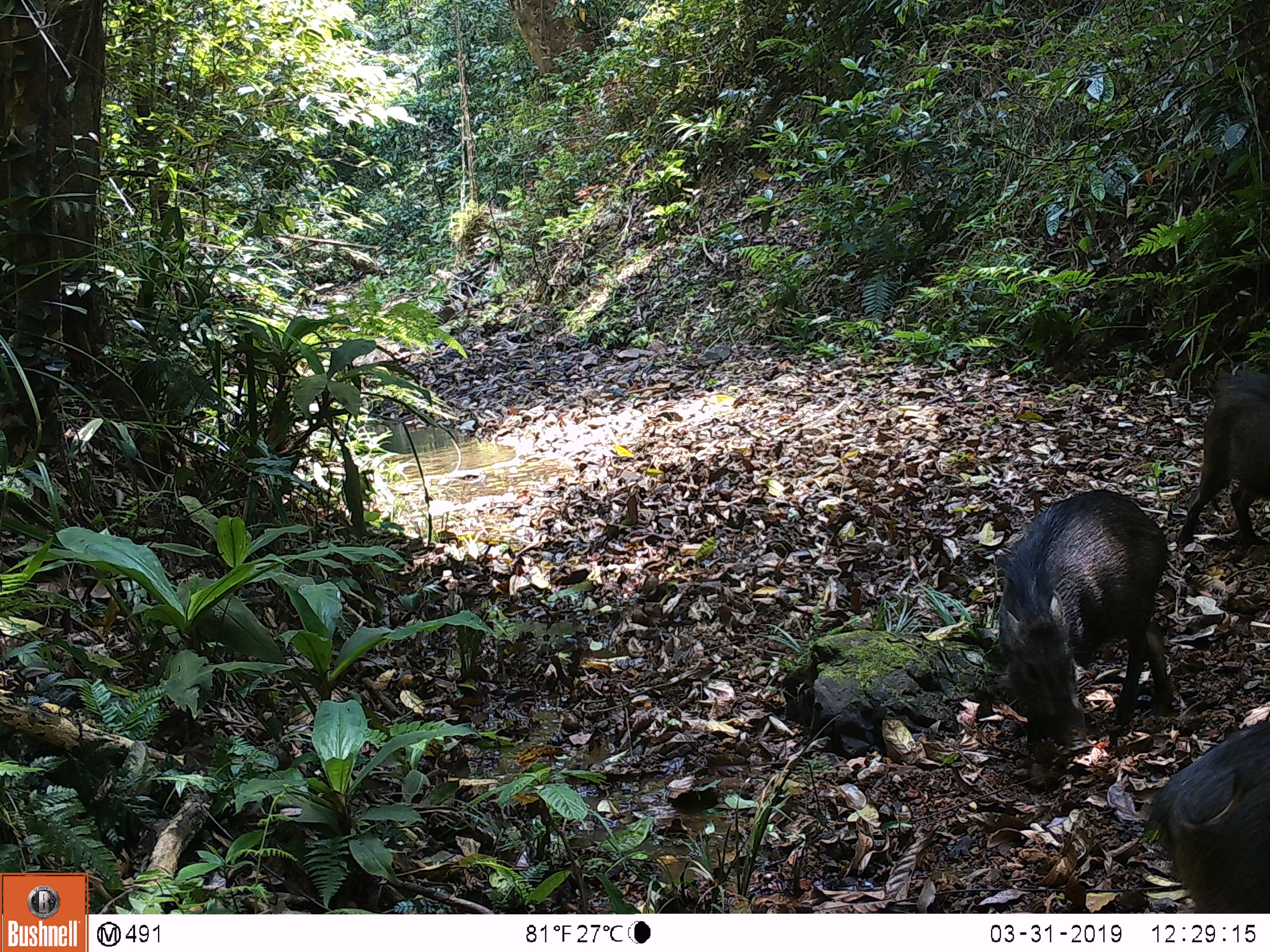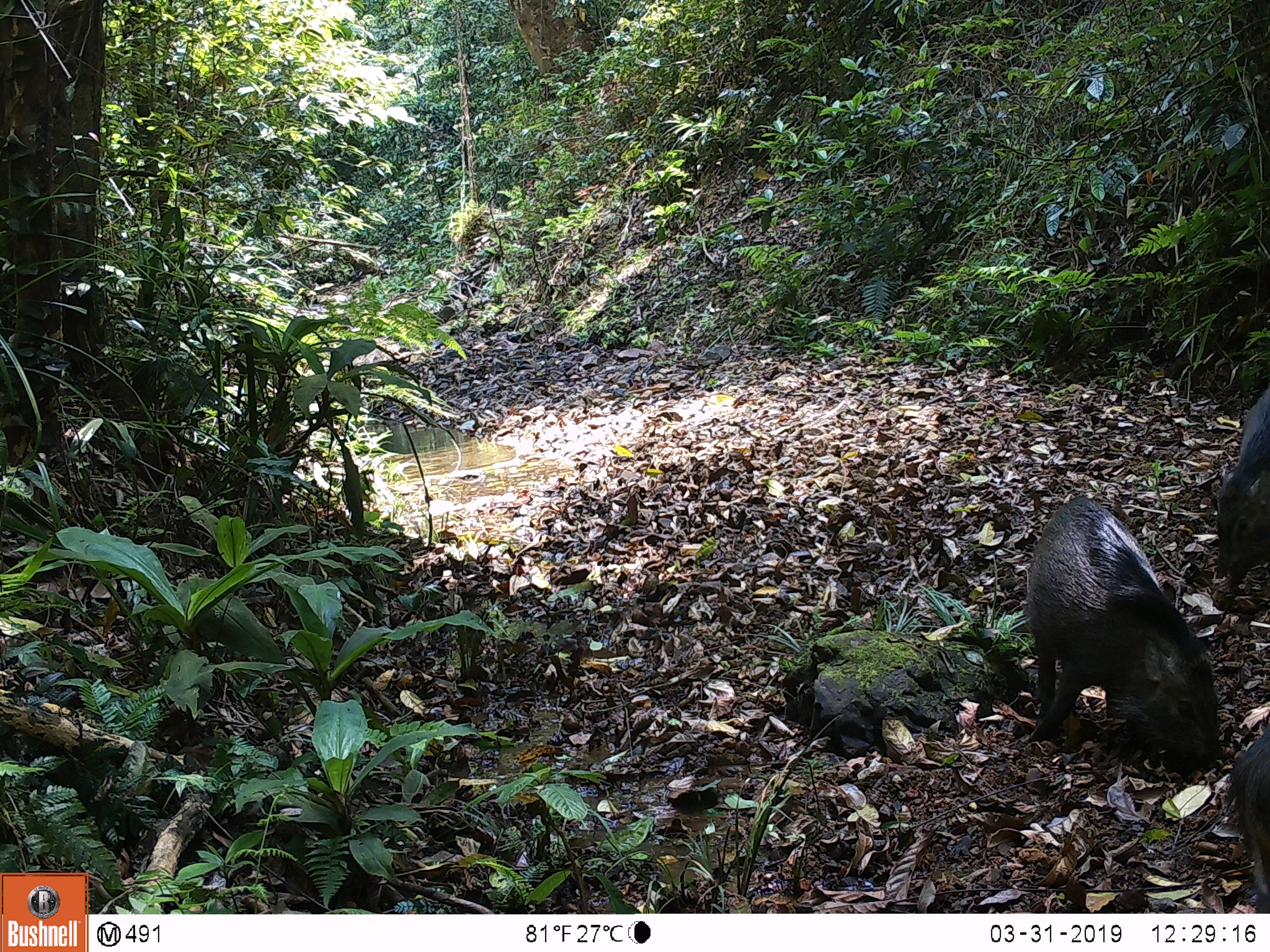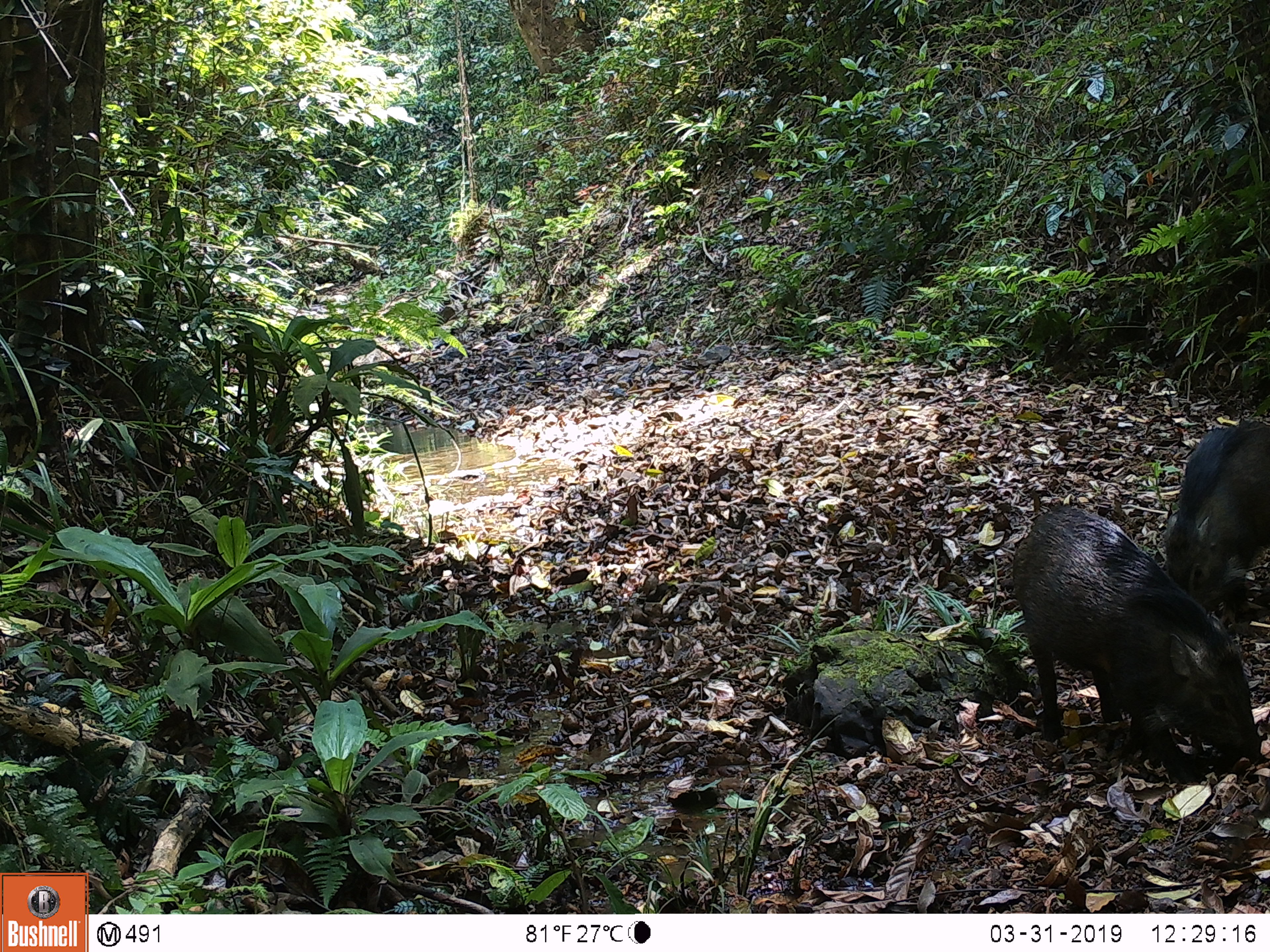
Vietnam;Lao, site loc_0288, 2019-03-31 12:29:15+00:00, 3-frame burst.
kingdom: Animalia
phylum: Chordata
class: Mammalia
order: Artiodactyla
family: Suidae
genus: Sus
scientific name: Sus scrofa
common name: eurasian wild pig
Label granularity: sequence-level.